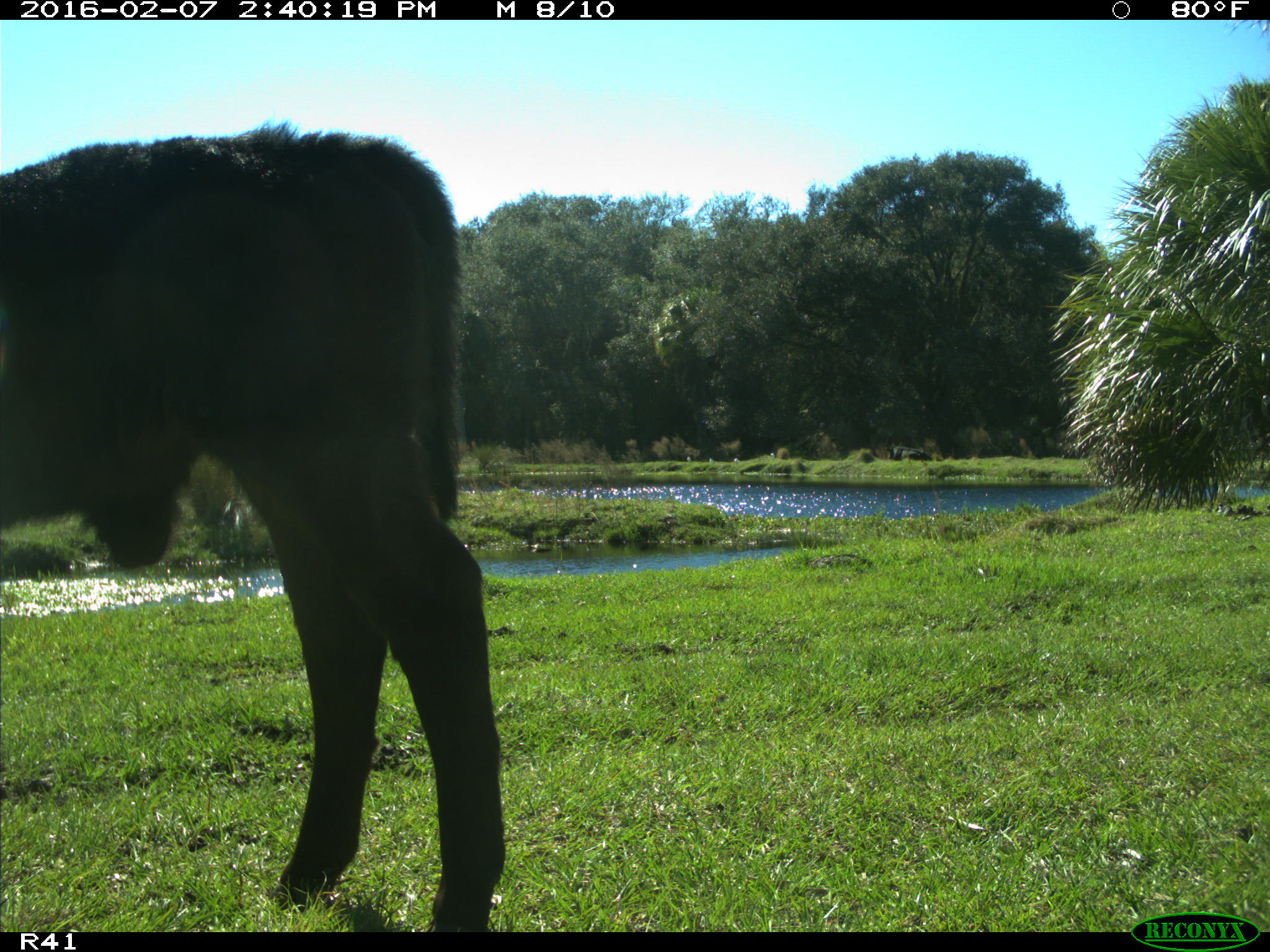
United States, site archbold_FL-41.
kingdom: Animalia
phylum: Chordata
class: Mammalia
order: Artiodactyla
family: Bovidae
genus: Bos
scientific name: Bos taurus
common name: domestic cow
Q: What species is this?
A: Bos taurus (domestic cow).